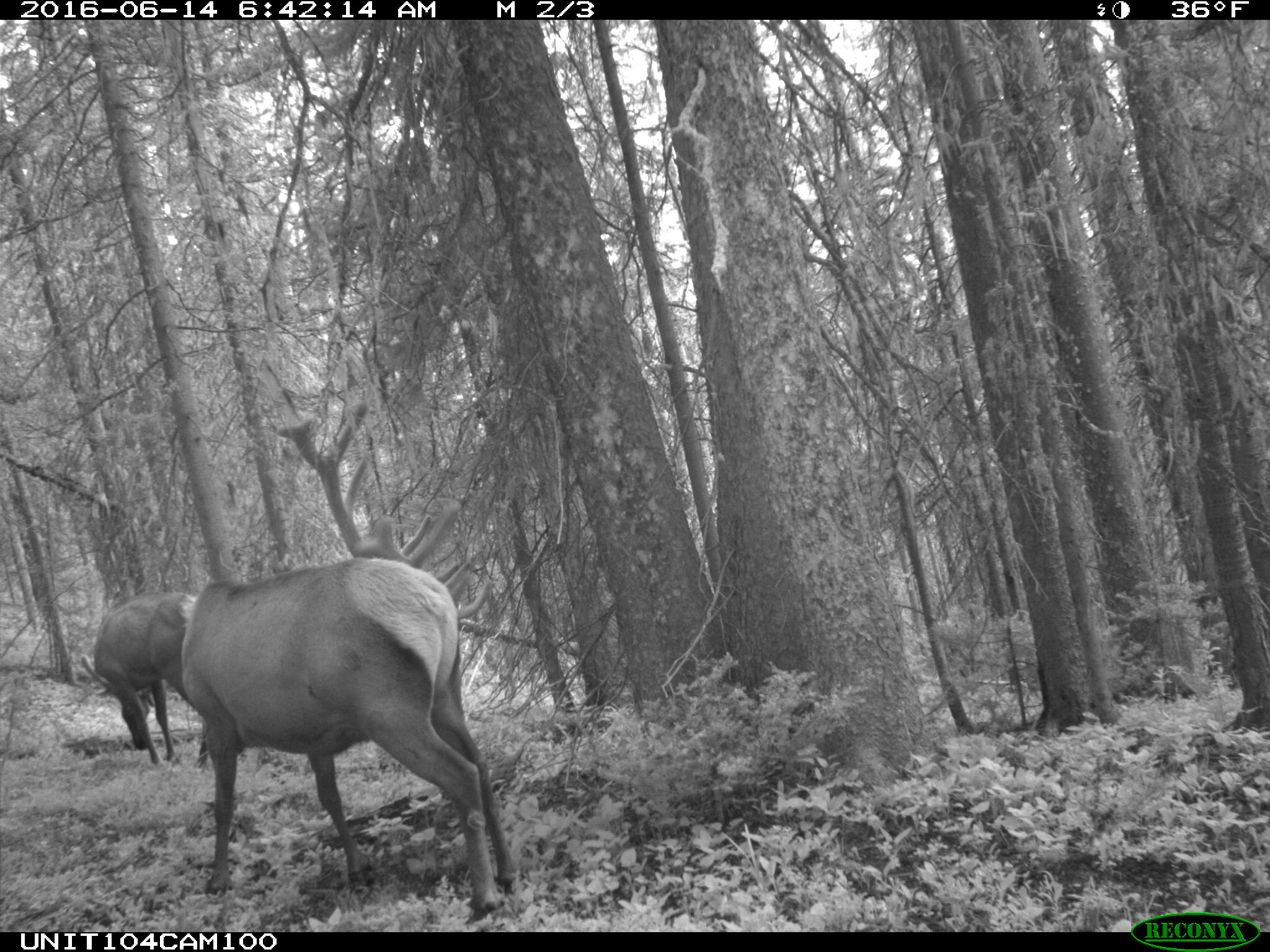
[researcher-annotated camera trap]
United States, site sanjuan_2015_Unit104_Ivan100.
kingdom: Animalia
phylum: Chordata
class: Mammalia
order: Artiodactyla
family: Cervidae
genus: Cervus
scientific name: Cervus elaphus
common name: red deer